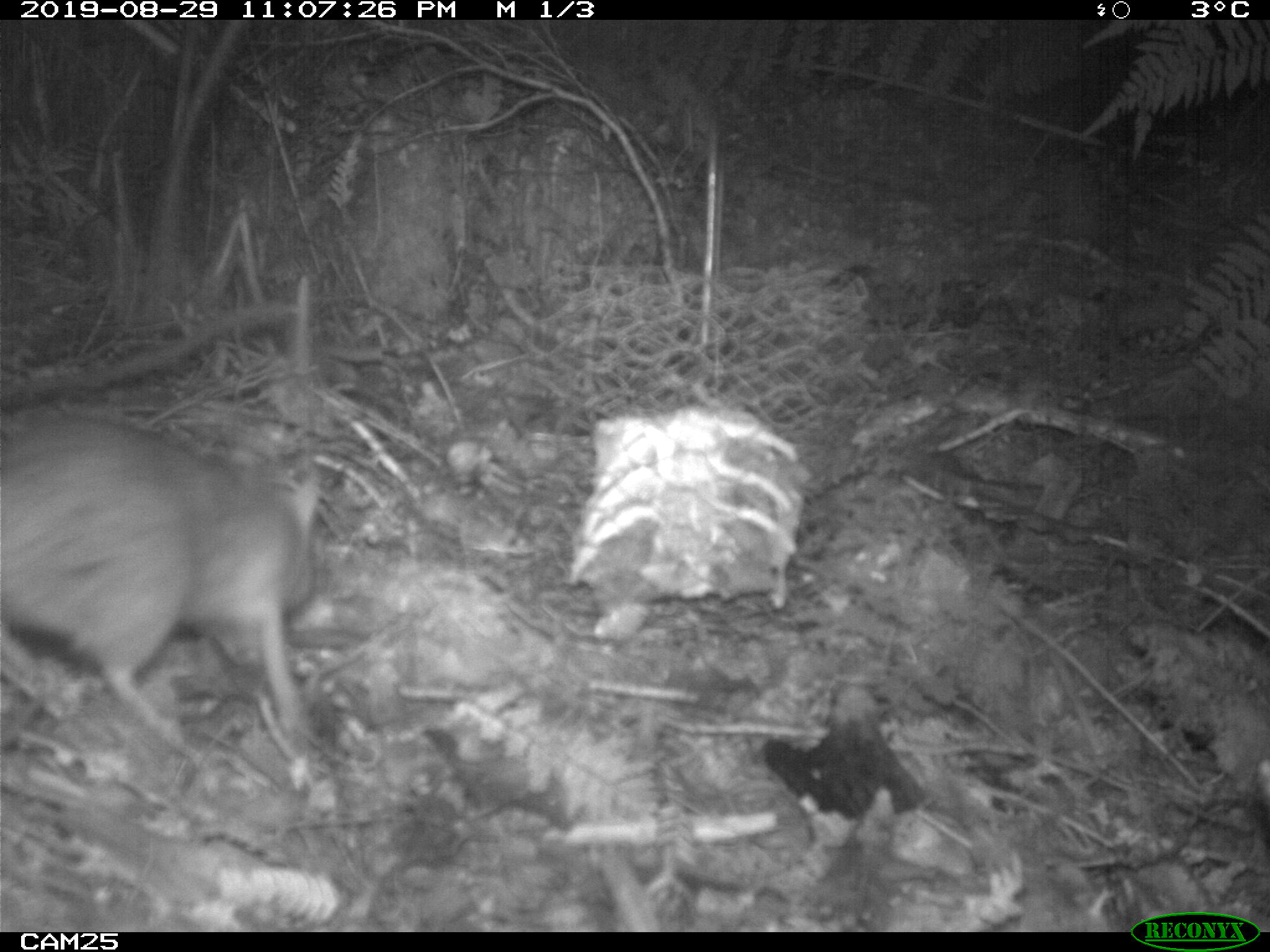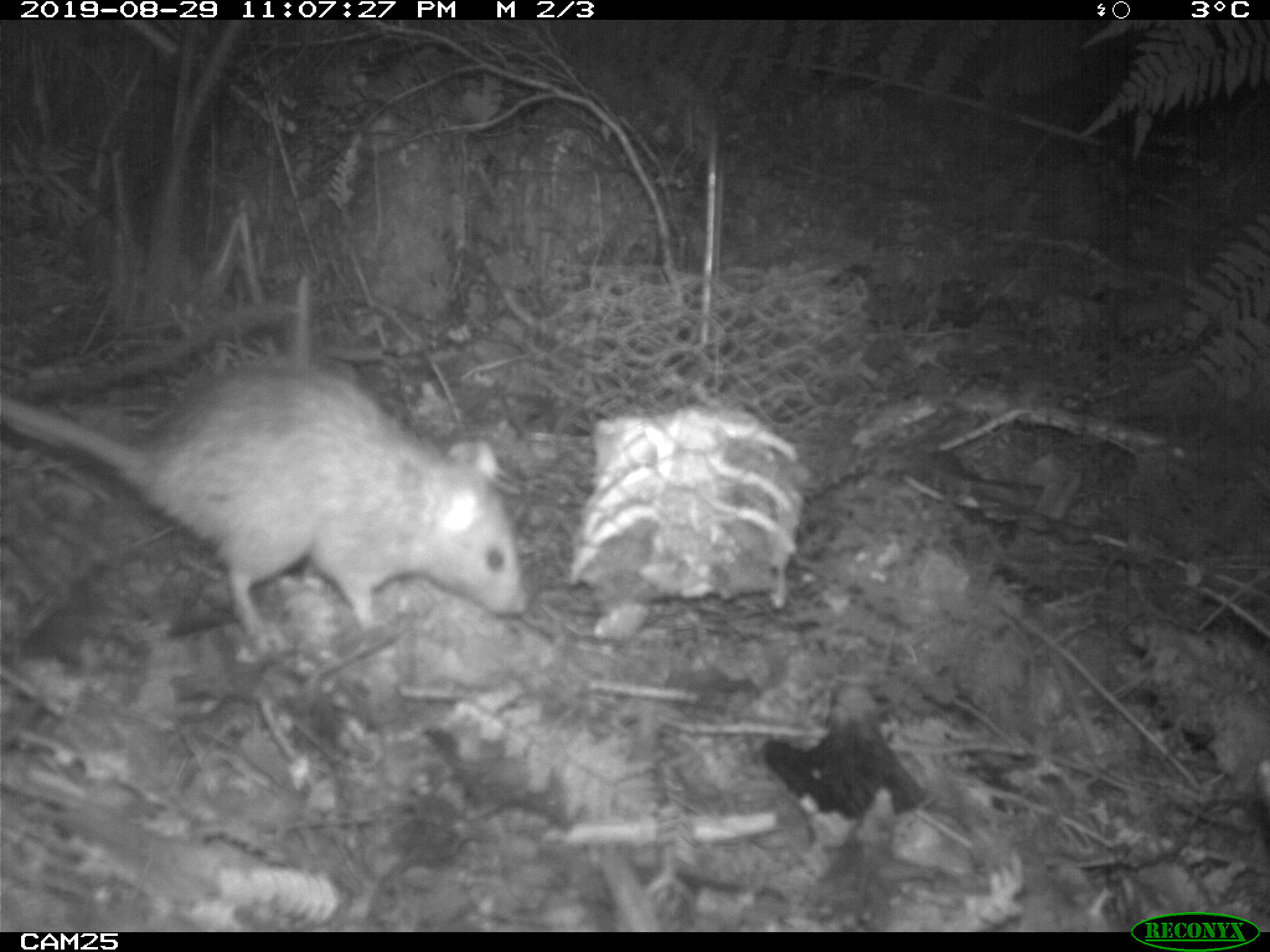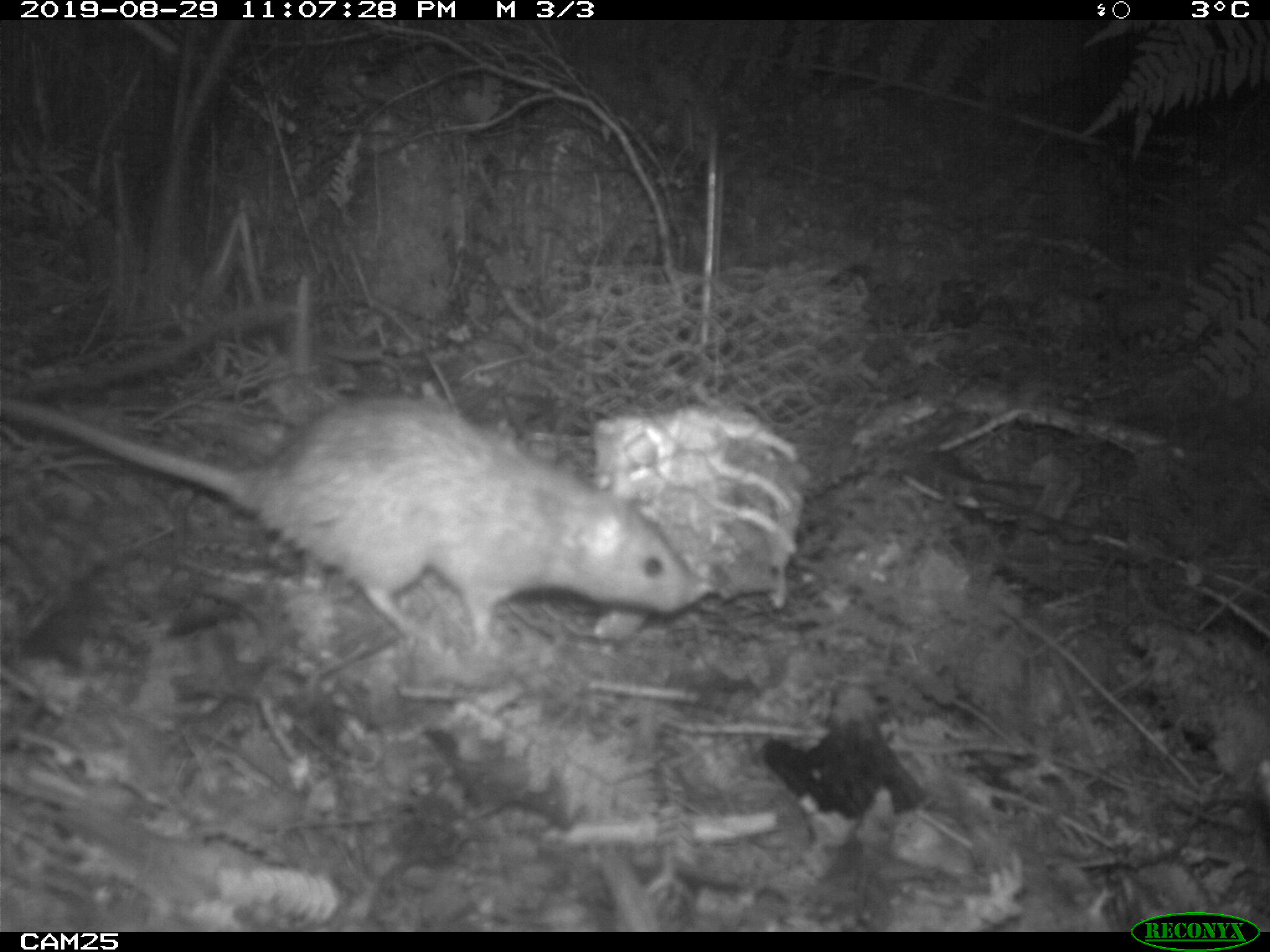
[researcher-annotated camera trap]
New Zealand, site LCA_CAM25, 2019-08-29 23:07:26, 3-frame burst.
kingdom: Animalia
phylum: Chordata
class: Mammalia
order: Rodentia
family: Muridae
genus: Rattus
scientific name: Rattus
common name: rat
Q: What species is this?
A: Rat (Rattus).